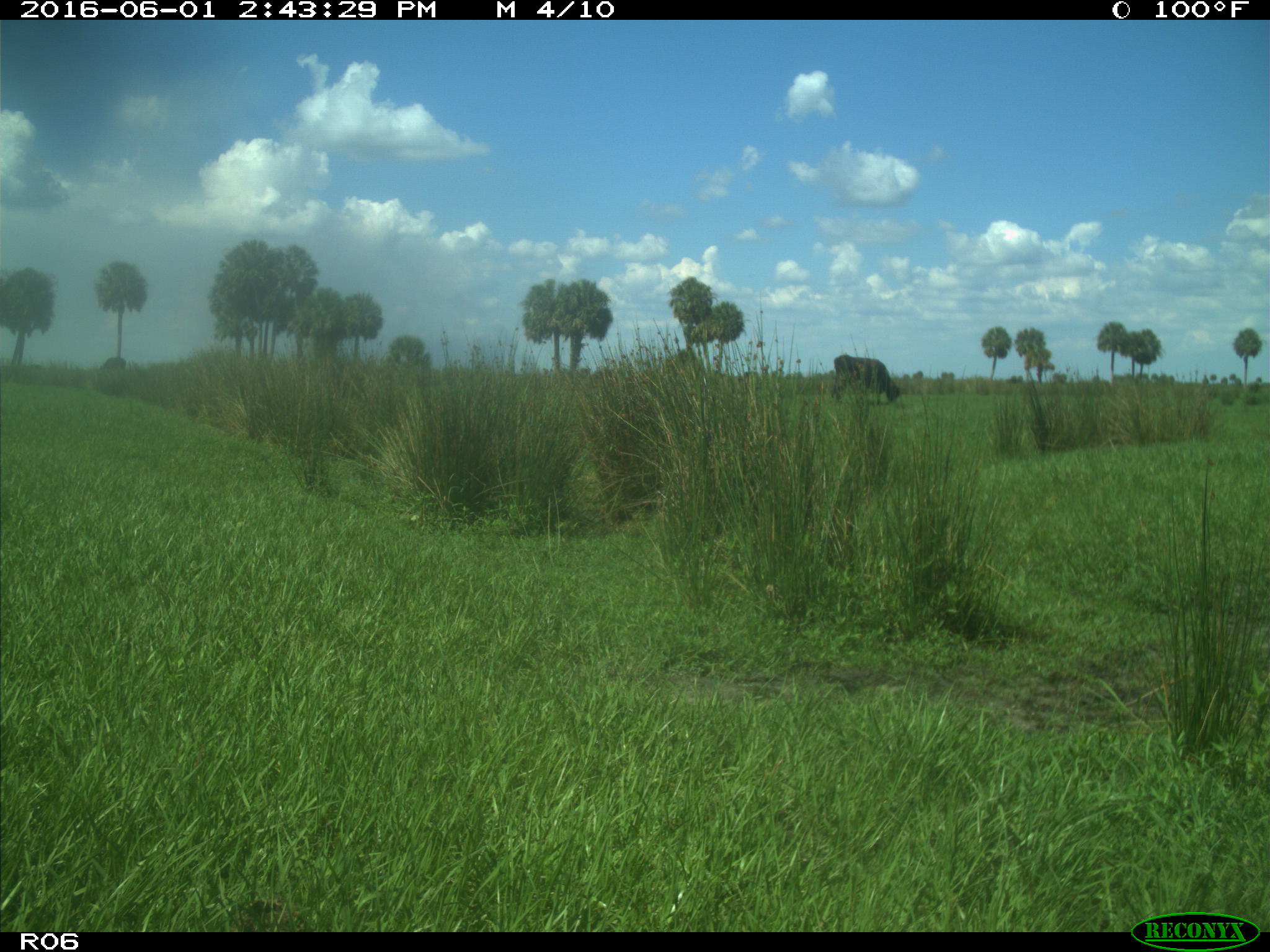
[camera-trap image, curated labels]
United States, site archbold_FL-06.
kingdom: Animalia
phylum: Chordata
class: Mammalia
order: Artiodactyla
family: Bovidae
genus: Bos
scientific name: Bos taurus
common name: domestic cow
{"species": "Bos taurus (domestic cow)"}